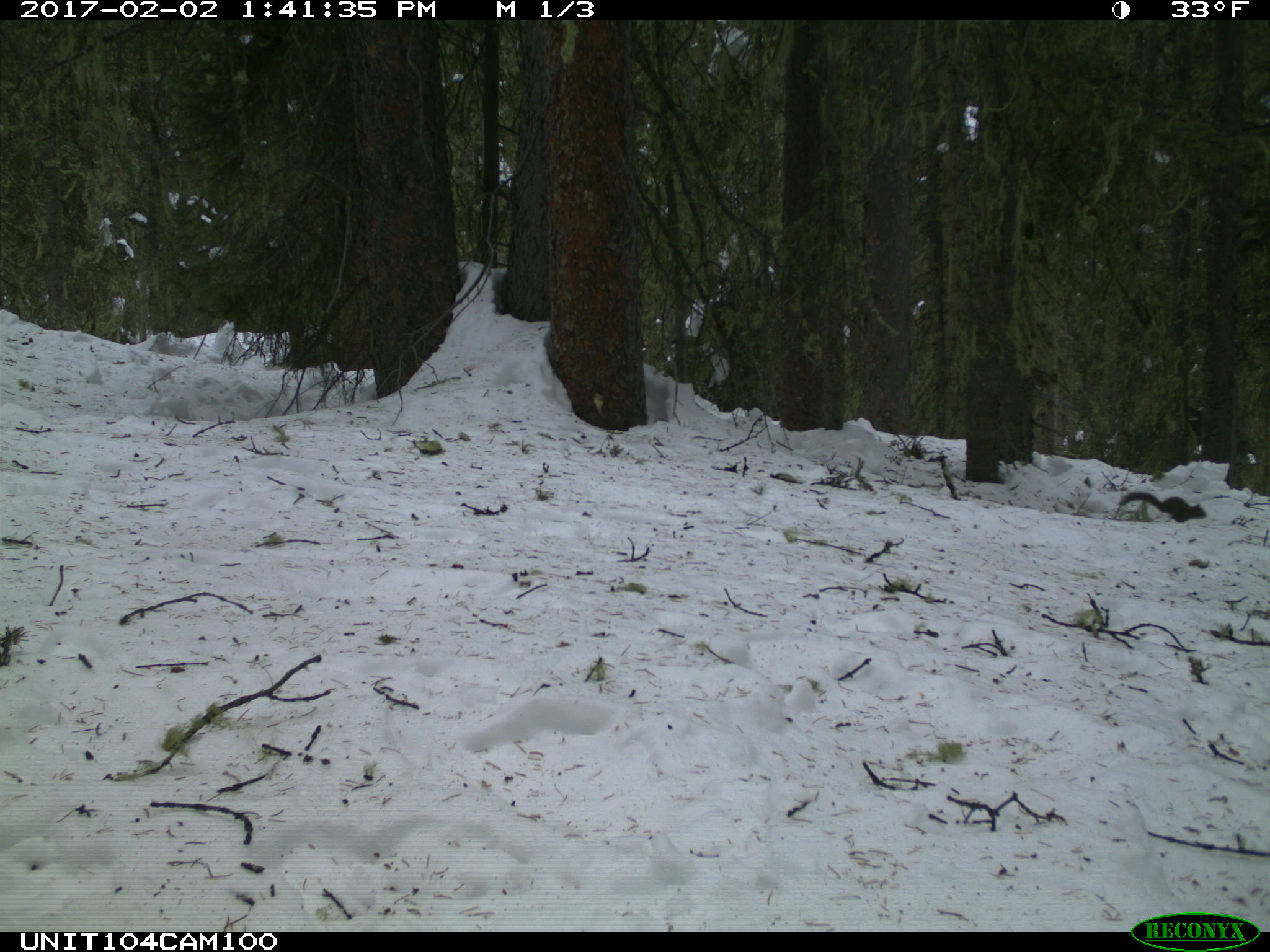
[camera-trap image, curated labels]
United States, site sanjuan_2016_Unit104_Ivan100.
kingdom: Animalia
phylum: Chordata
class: Mammalia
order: Rodentia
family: Sciuridae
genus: Tamiasciurus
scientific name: Tamiasciurus hudsonicus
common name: american red squirrel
Tamiasciurus hudsonicus (american red squirrel).